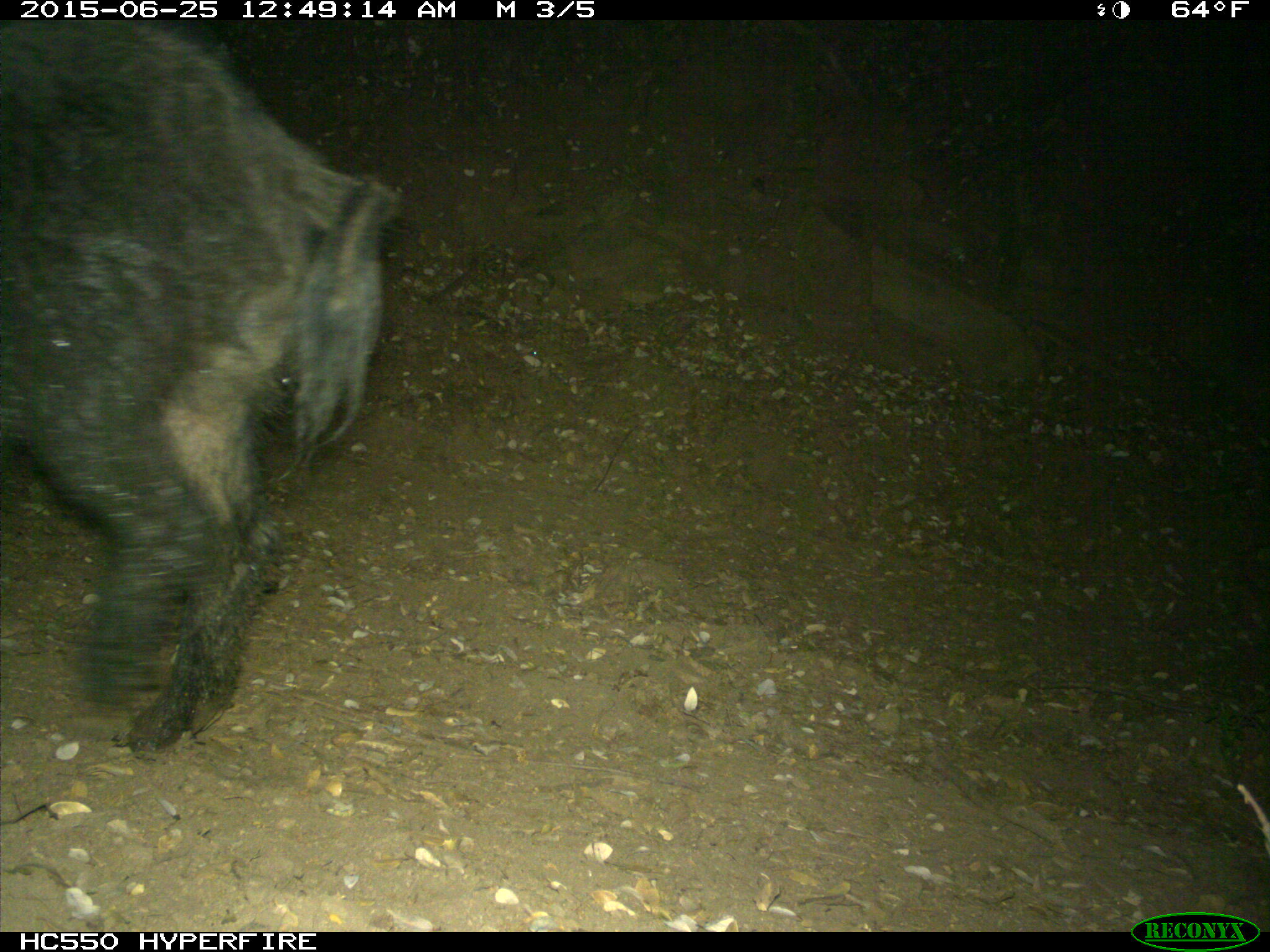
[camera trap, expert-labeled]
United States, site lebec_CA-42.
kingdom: Animalia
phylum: Chordata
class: Mammalia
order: Artiodactyla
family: Suidae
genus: Sus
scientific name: Sus scrofa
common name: wild boar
Sus scrofa (wild boar).